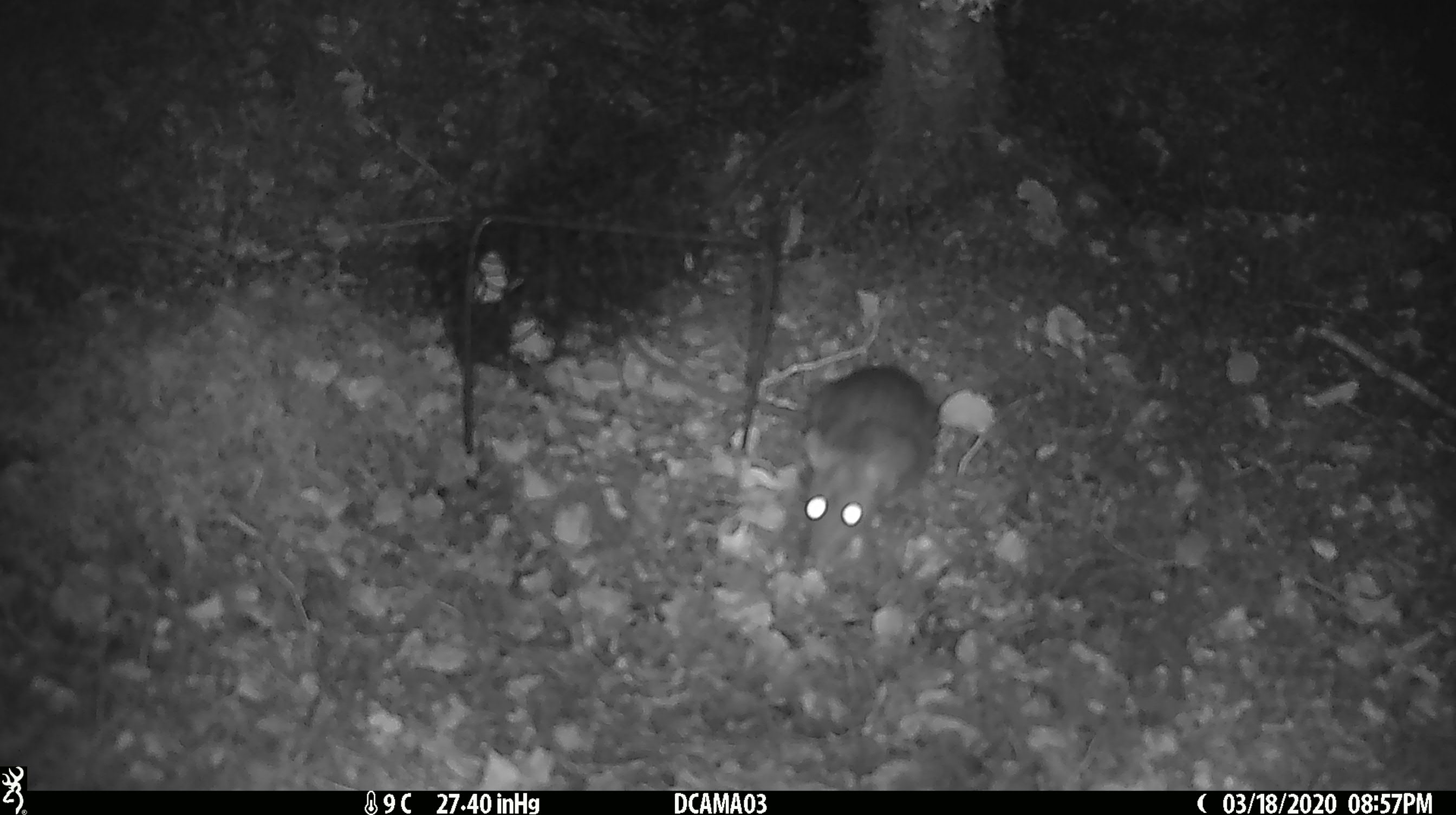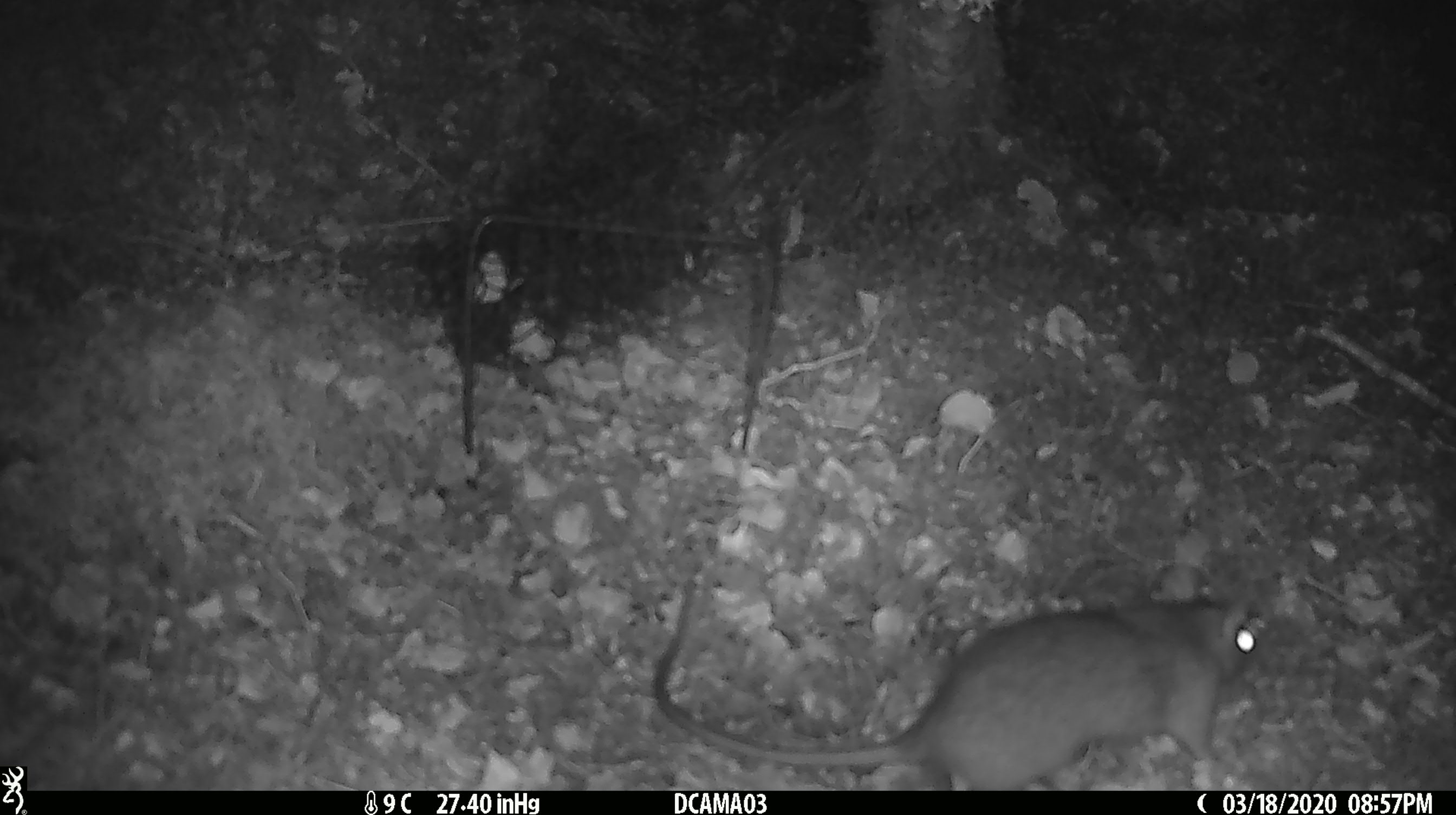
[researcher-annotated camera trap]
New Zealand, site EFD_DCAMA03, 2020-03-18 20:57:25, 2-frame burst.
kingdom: Animalia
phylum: Chordata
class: Mammalia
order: Rodentia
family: Muridae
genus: Rattus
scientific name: Rattus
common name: rat